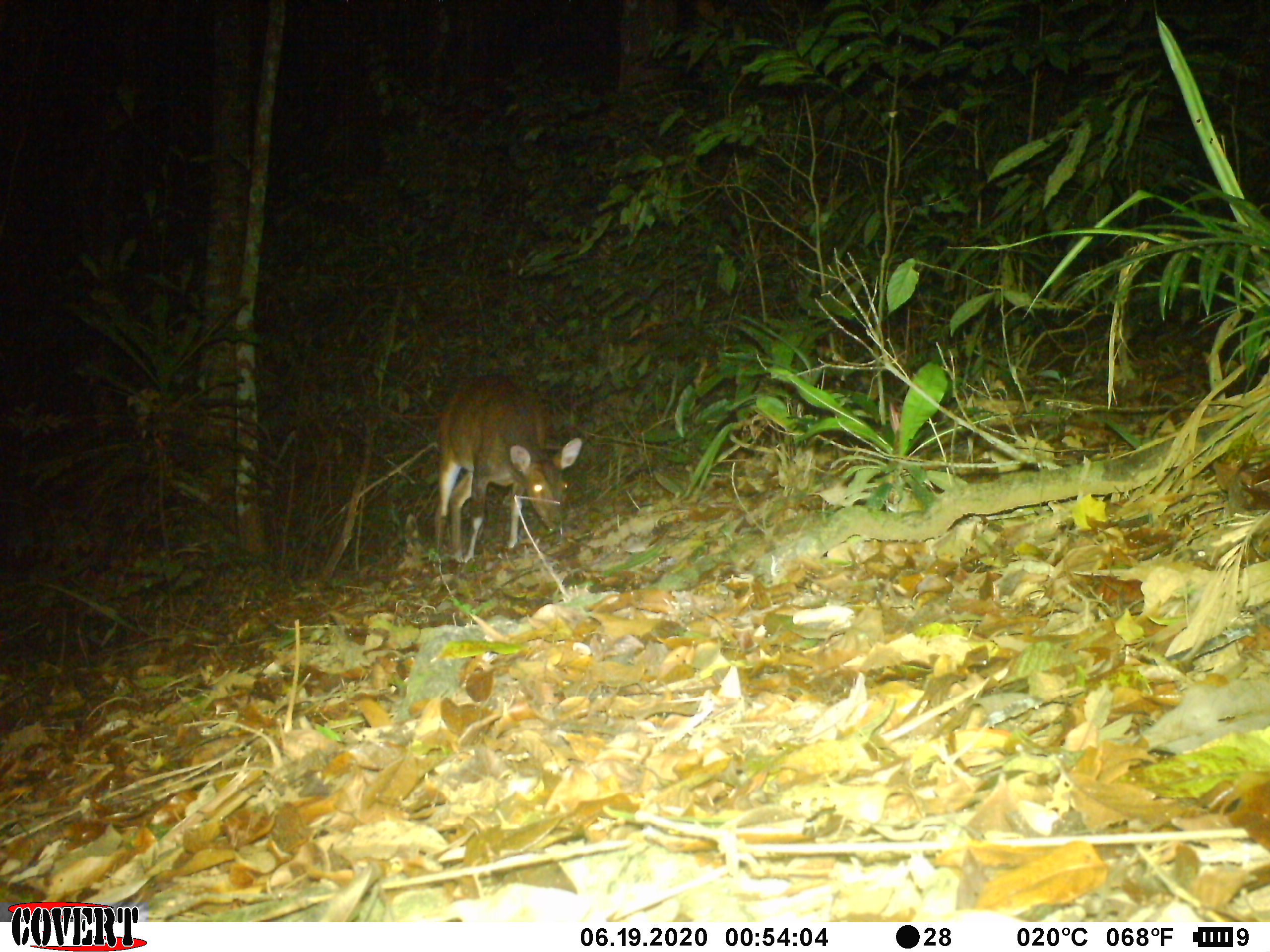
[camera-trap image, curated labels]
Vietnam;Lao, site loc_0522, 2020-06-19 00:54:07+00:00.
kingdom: Animalia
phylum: Chordata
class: Mammalia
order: Artiodactyla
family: Cervidae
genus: Muntiacus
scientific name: Muntiacus vuquangensis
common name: large-antlered muntjac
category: large antlered muntjac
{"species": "large antlered muntjac (large-antlered muntjac) (Muntiacus vuquangensis)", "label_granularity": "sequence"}